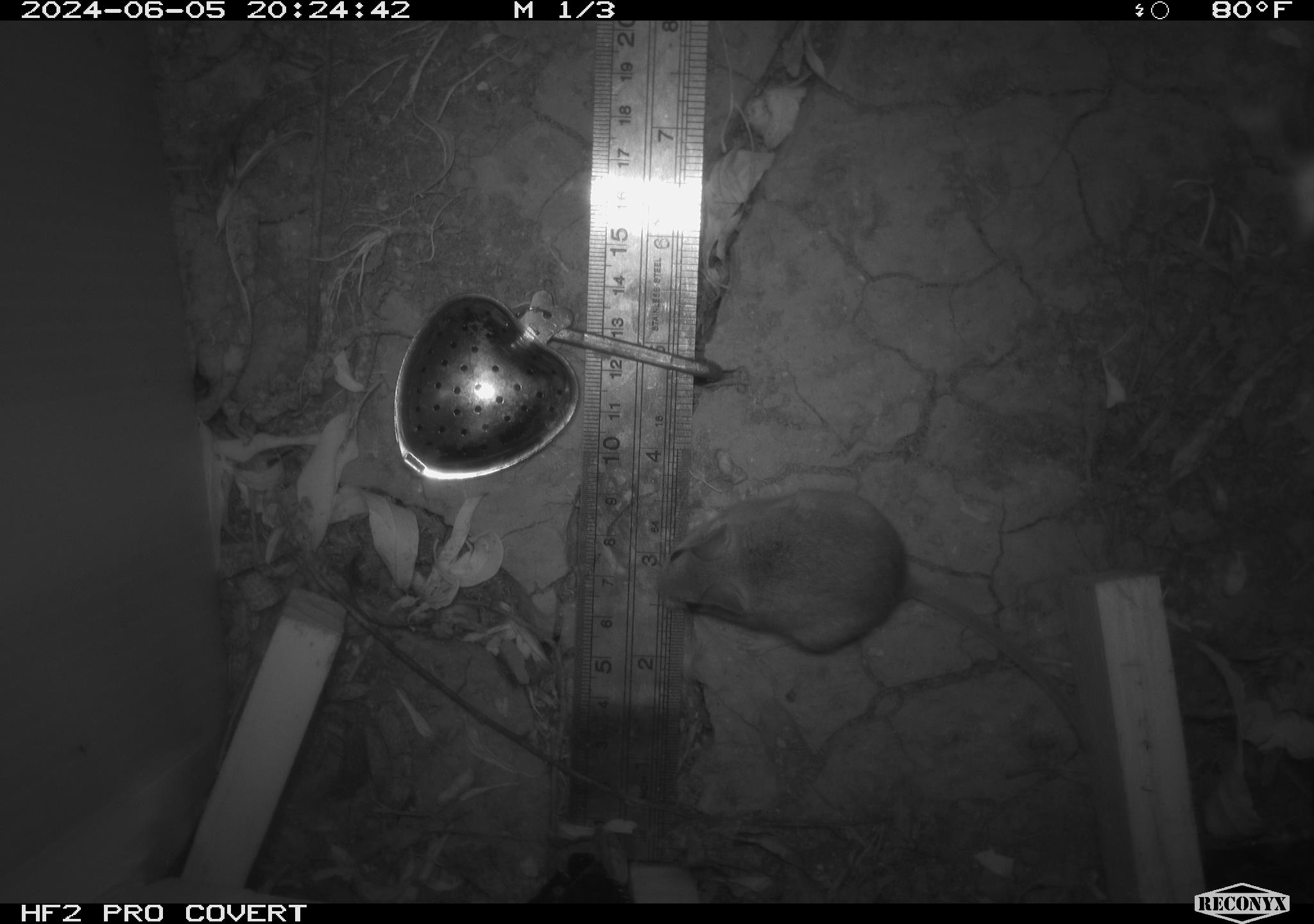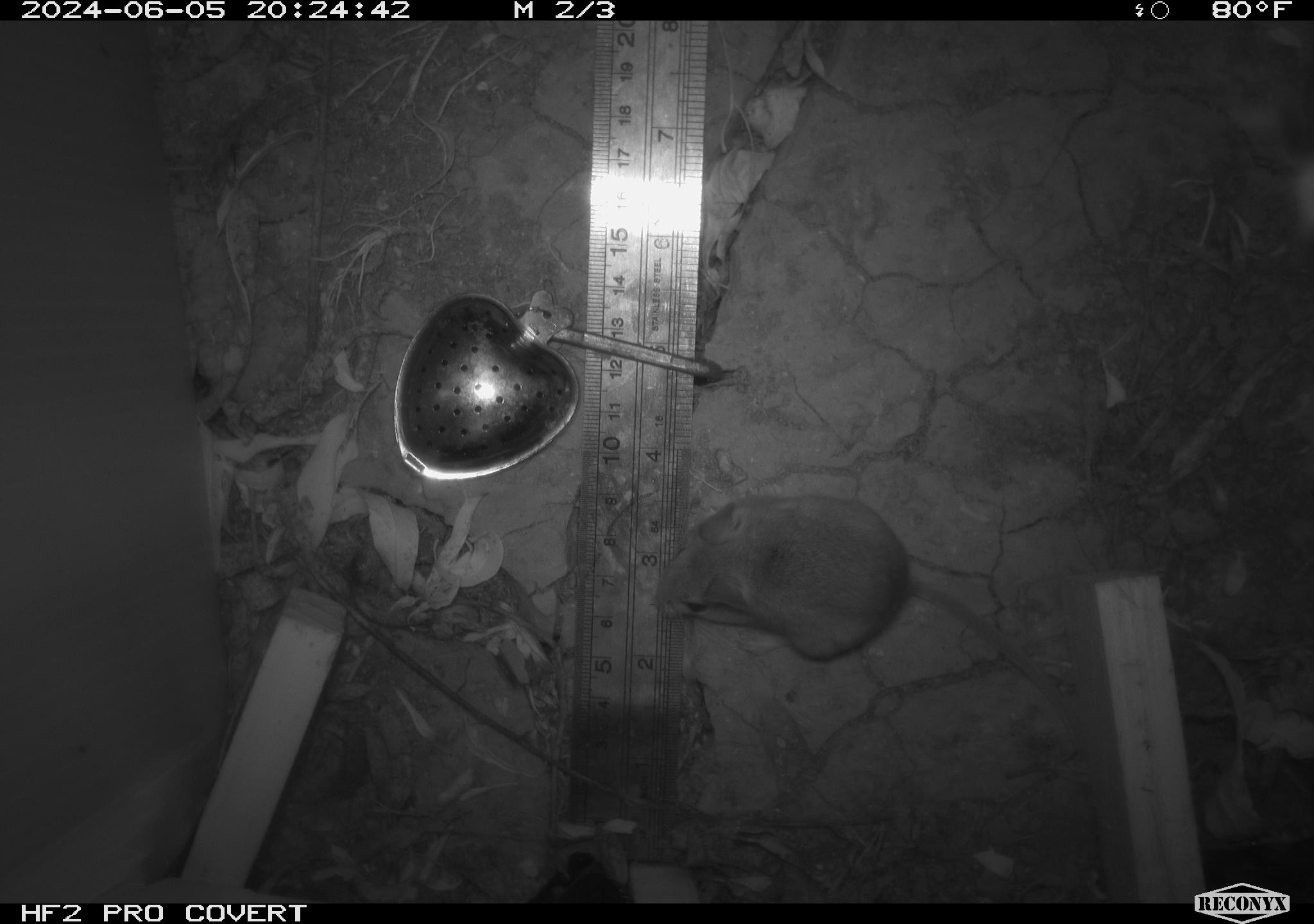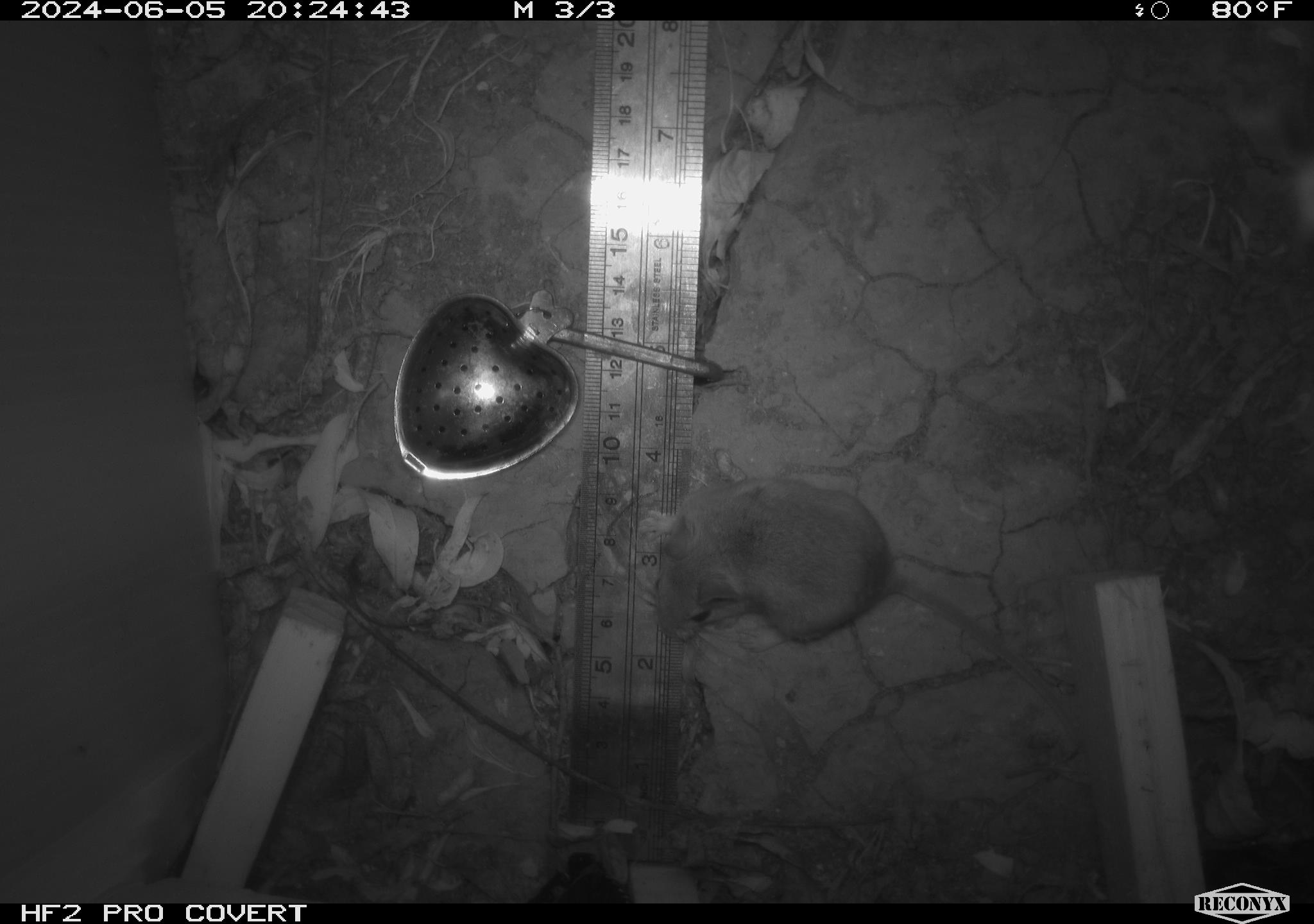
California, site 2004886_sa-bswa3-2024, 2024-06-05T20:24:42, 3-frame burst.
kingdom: Animalia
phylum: Chordata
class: Mammalia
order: Rodentia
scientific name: Rodentia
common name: mouse species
Mouse species (Rodentia).